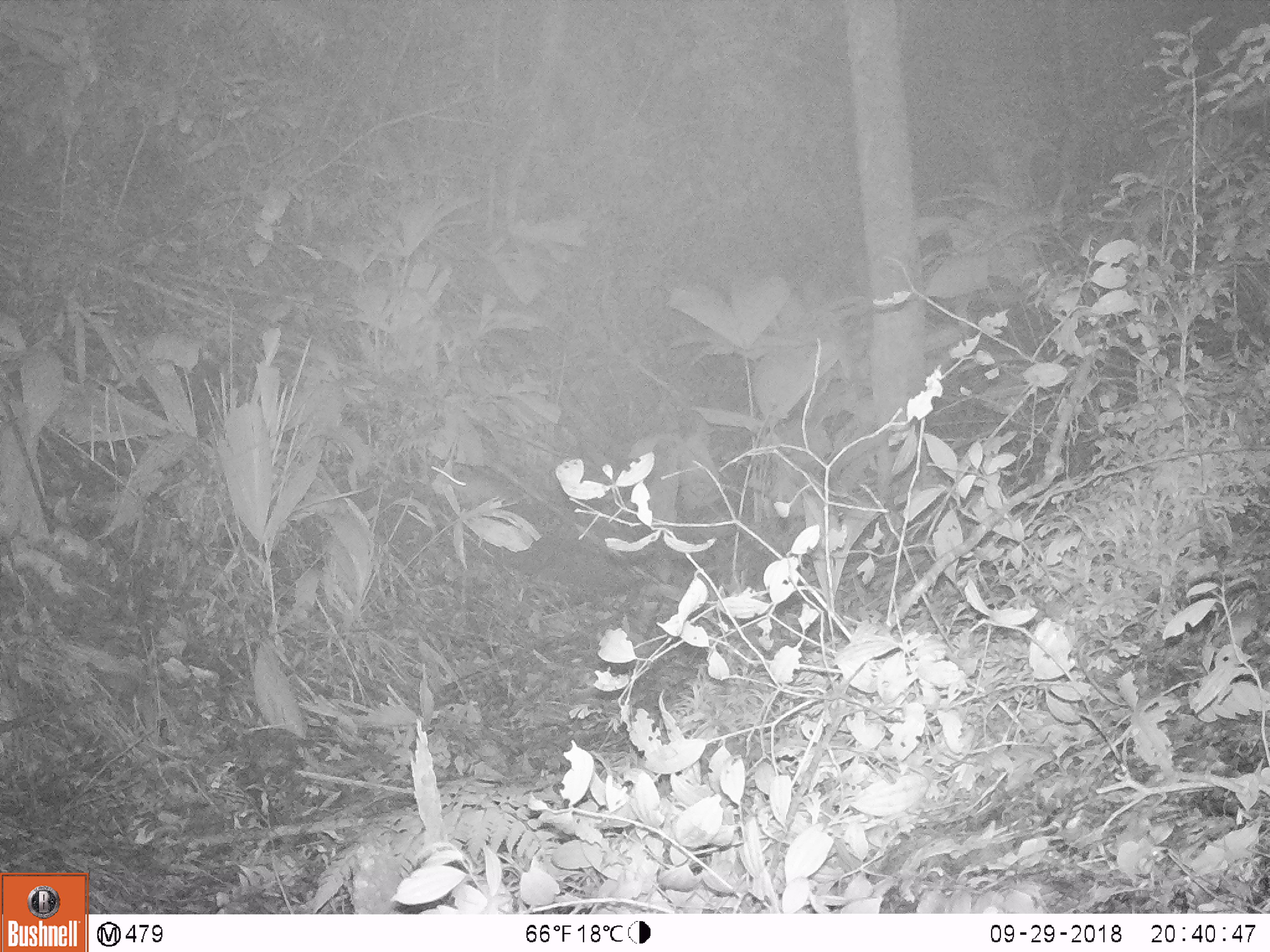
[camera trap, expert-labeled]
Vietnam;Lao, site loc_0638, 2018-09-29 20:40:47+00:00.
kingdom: Animalia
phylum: Chordata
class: Mammalia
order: Rodentia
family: Muridae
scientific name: Muridae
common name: old-world mice and rats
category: unidentified murid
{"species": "unidentified murid (old-world mice and rats) (Muridae)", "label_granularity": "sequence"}